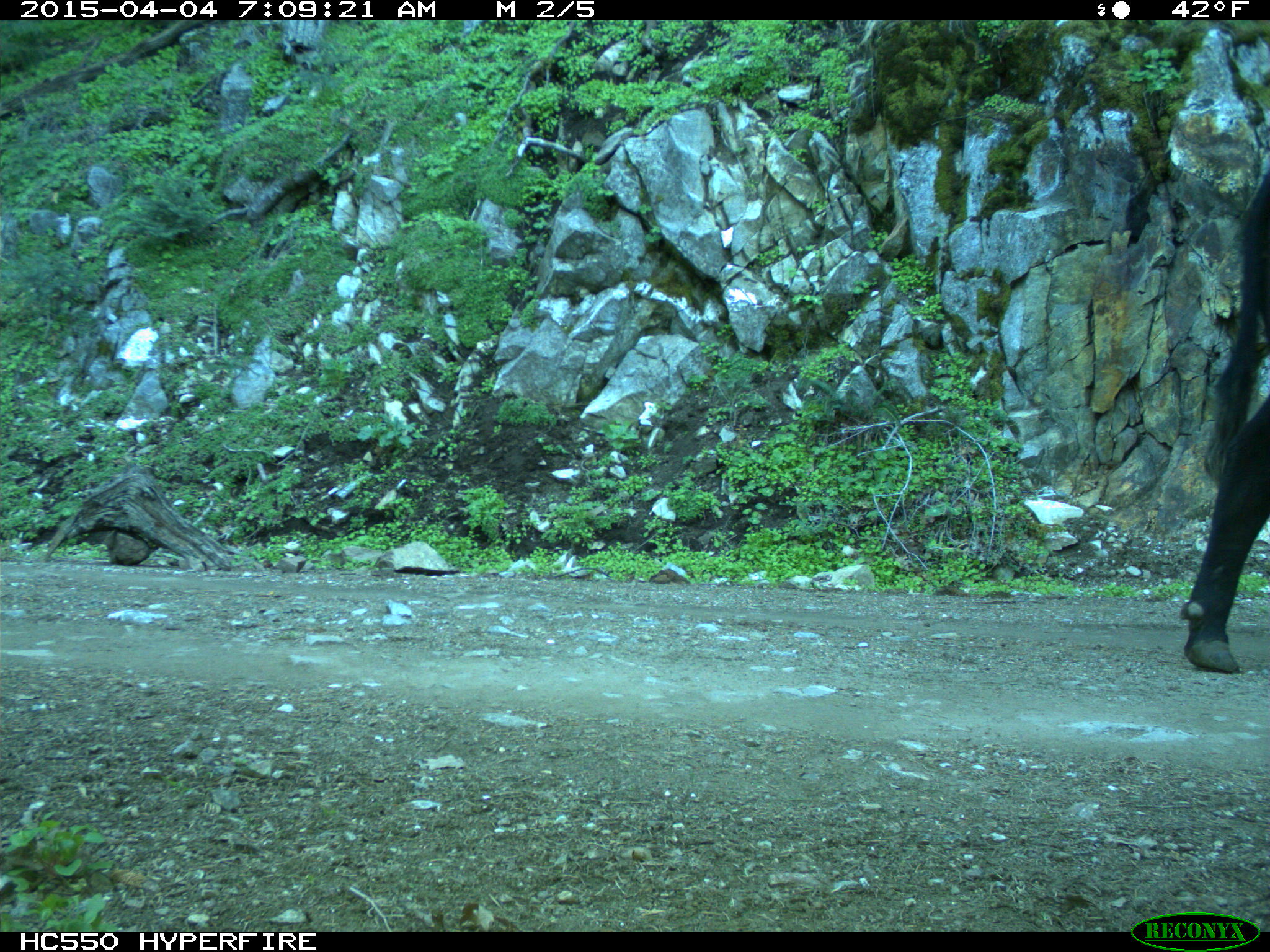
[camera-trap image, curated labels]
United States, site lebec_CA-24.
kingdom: Animalia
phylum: Chordata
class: Mammalia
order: Artiodactyla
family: Bovidae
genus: Bos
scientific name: Bos taurus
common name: domestic cow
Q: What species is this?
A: Bos taurus (domestic cow).